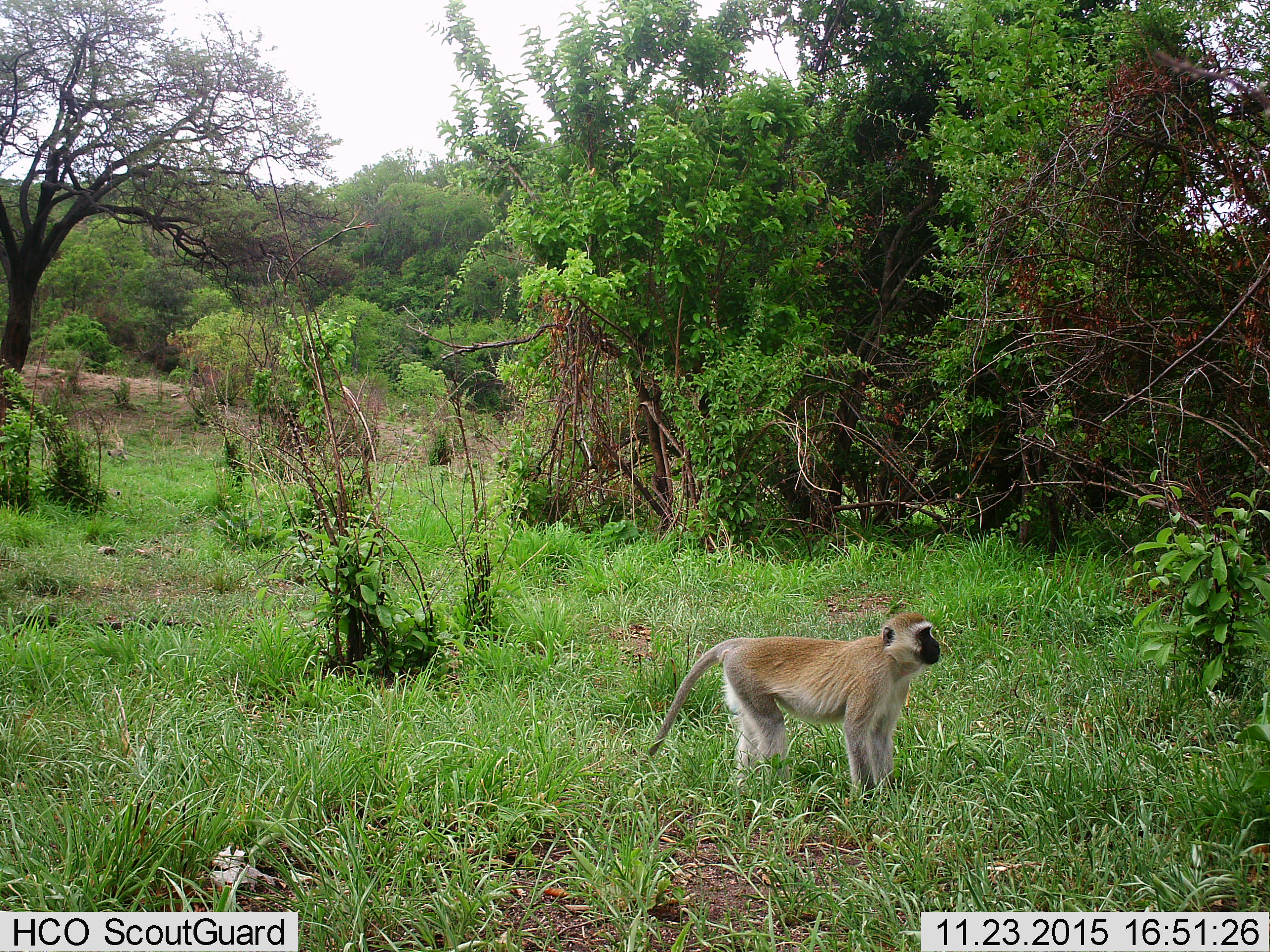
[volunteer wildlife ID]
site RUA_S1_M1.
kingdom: Animalia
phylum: Chordata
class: Mammalia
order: Primates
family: Cercopithecidae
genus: Chlorocebus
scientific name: Chlorocebus pygerythrus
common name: vervet monkey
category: monkeyvervet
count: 1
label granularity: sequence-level